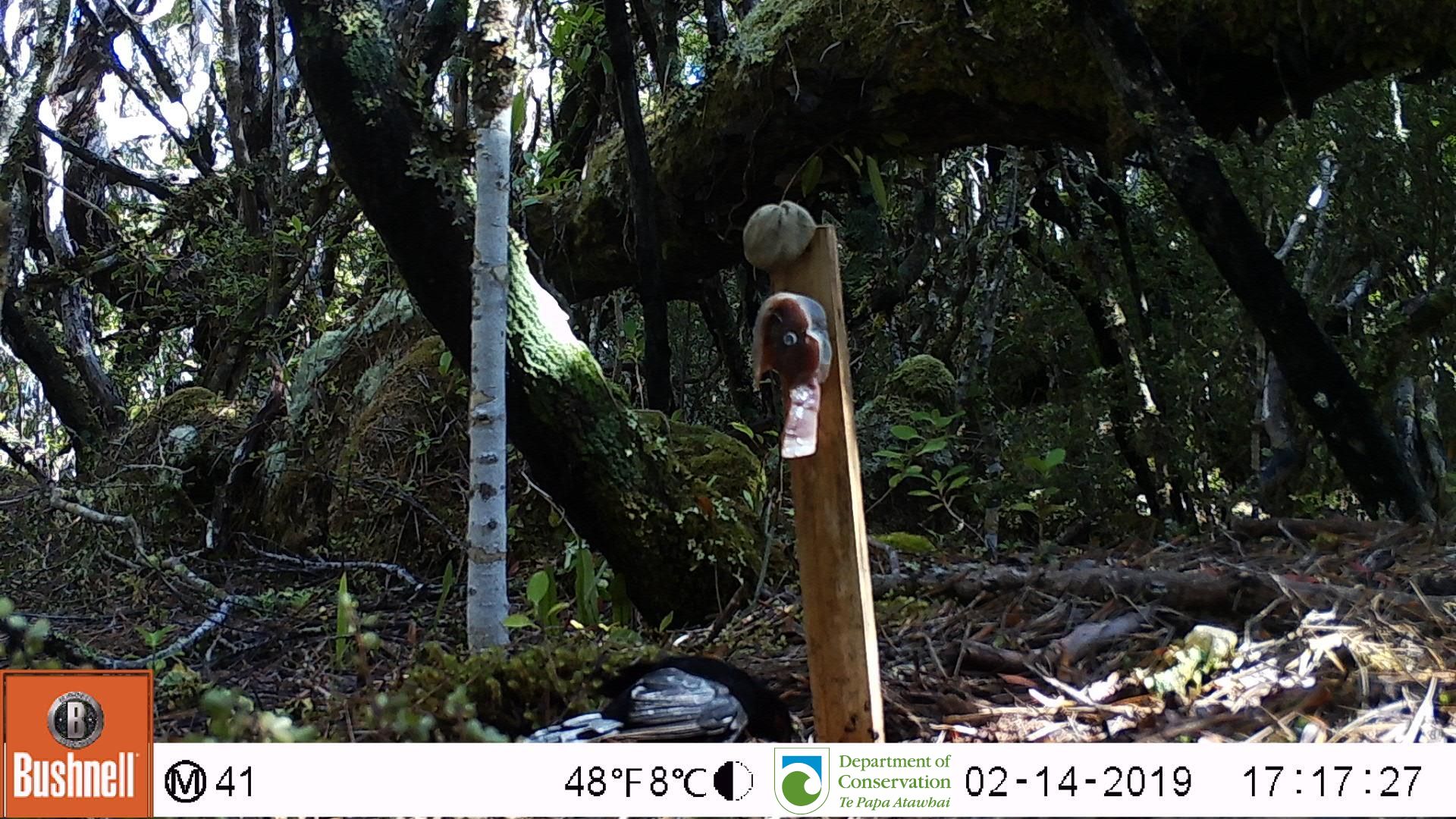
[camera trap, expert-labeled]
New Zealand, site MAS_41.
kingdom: Animalia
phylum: Chordata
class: Aves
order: Passeriformes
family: Turdidae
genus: Turdus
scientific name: Turdus merula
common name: eurasian blackbird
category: blackbird